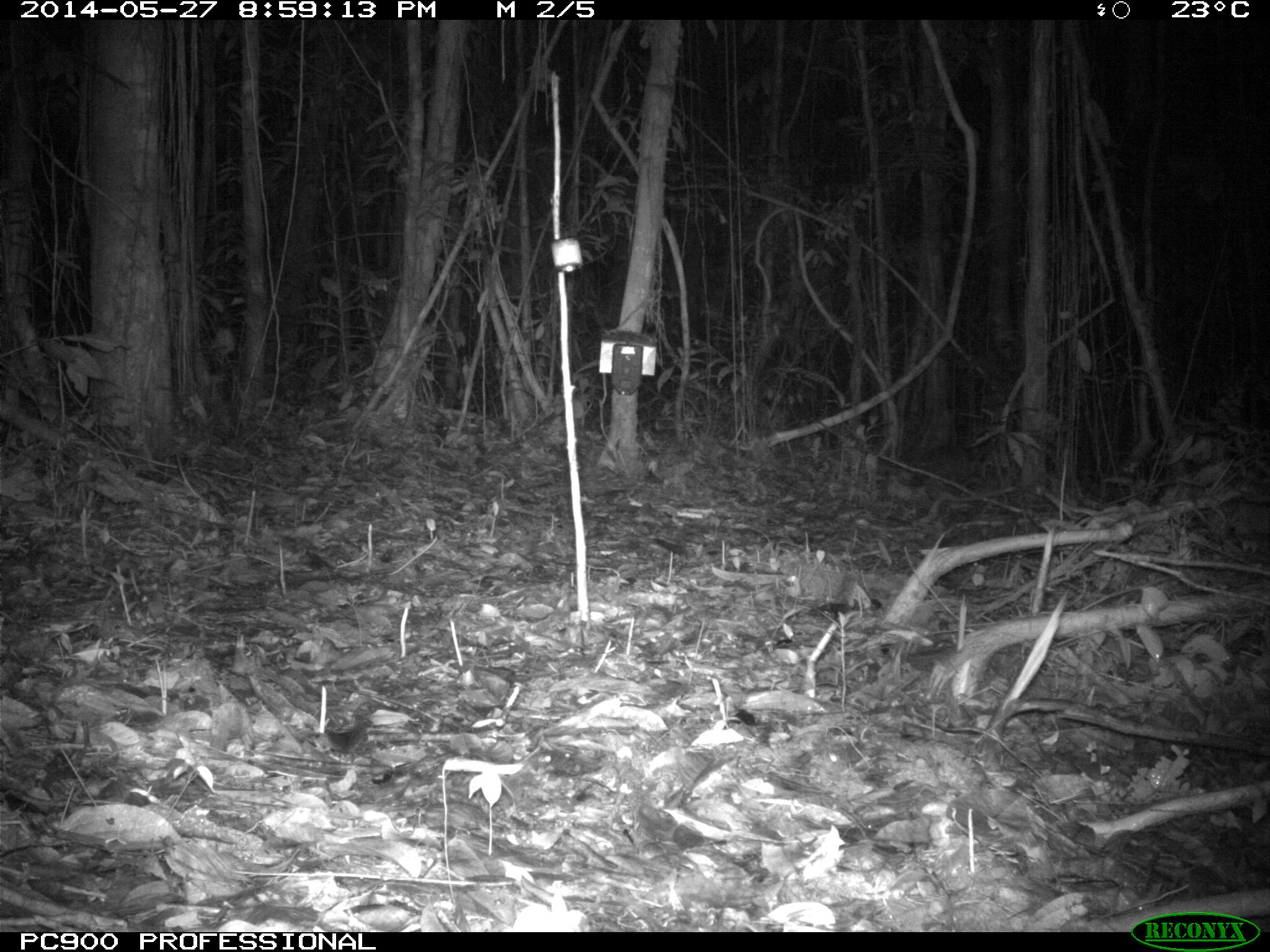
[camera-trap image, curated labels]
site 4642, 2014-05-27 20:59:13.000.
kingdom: Animalia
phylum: Chordata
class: Mammalia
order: Cingulata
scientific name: Cingulata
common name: armadillo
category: unknown armadillo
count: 1